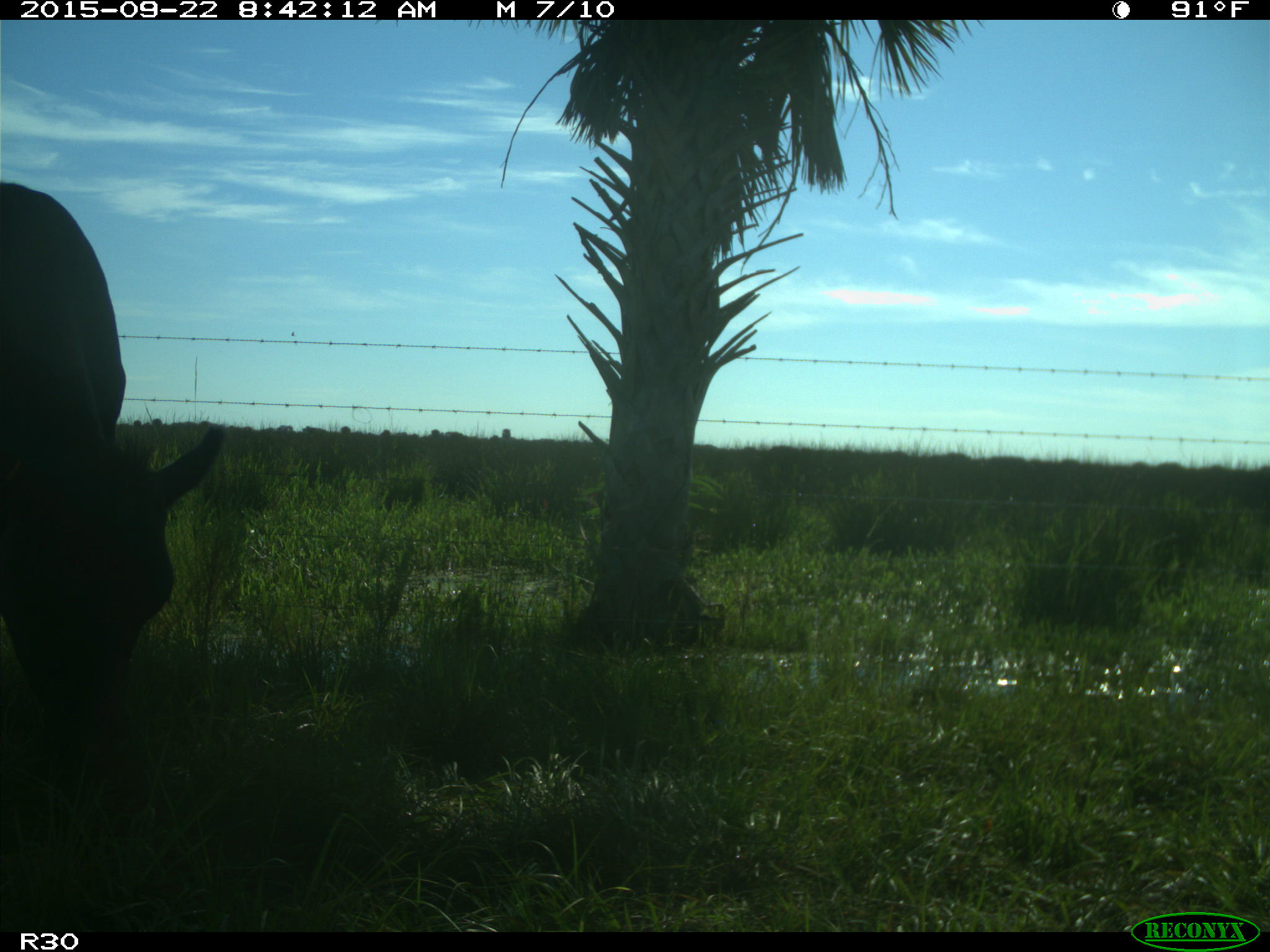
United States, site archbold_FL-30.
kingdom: Animalia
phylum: Chordata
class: Mammalia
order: Artiodactyla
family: Bovidae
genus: Bos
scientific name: Bos taurus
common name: domestic cow